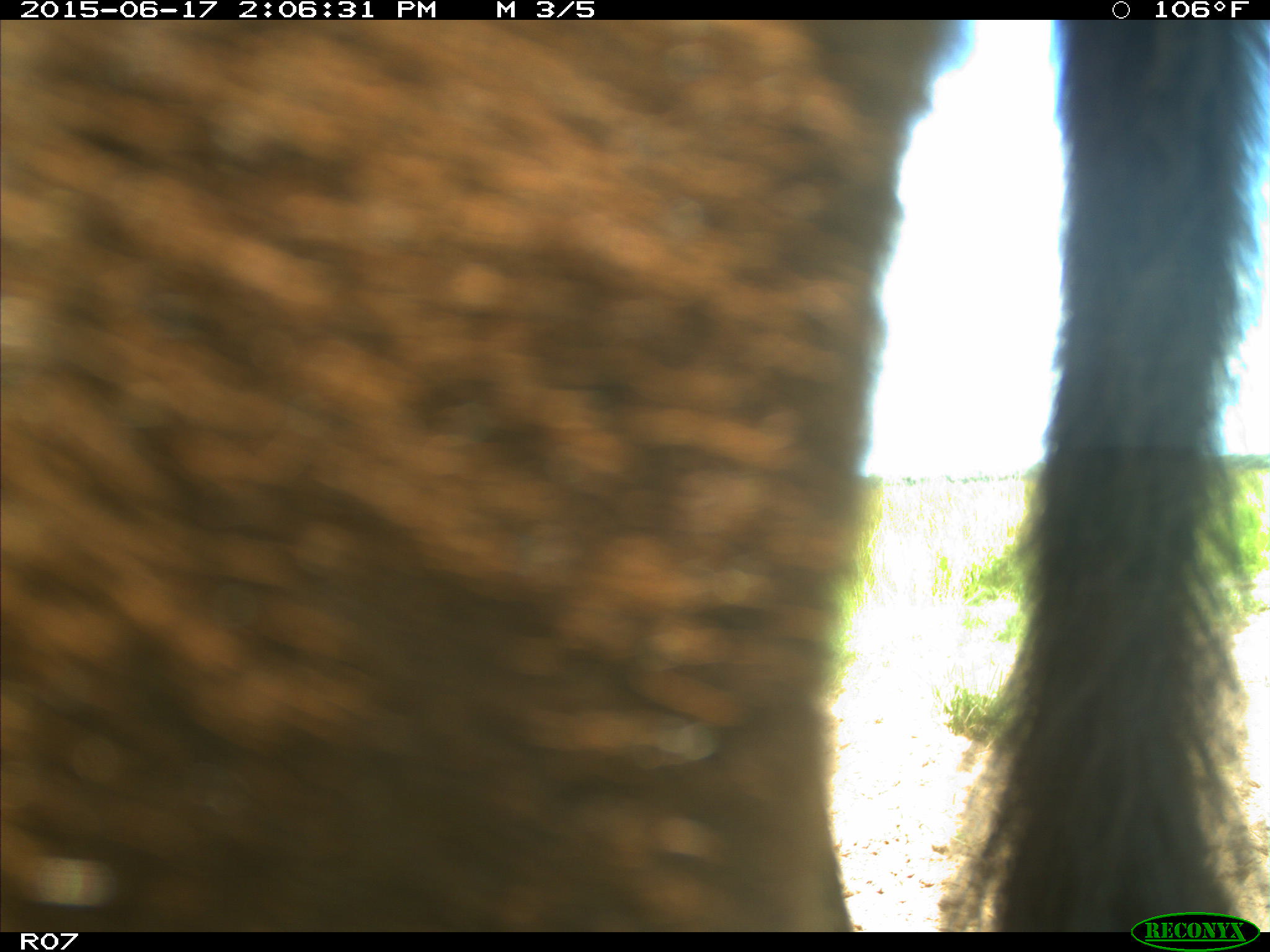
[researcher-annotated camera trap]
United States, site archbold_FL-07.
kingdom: Animalia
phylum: Chordata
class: Mammalia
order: Artiodactyla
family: Bovidae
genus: Bos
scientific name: Bos taurus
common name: domestic cow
Bos taurus (domestic cow).